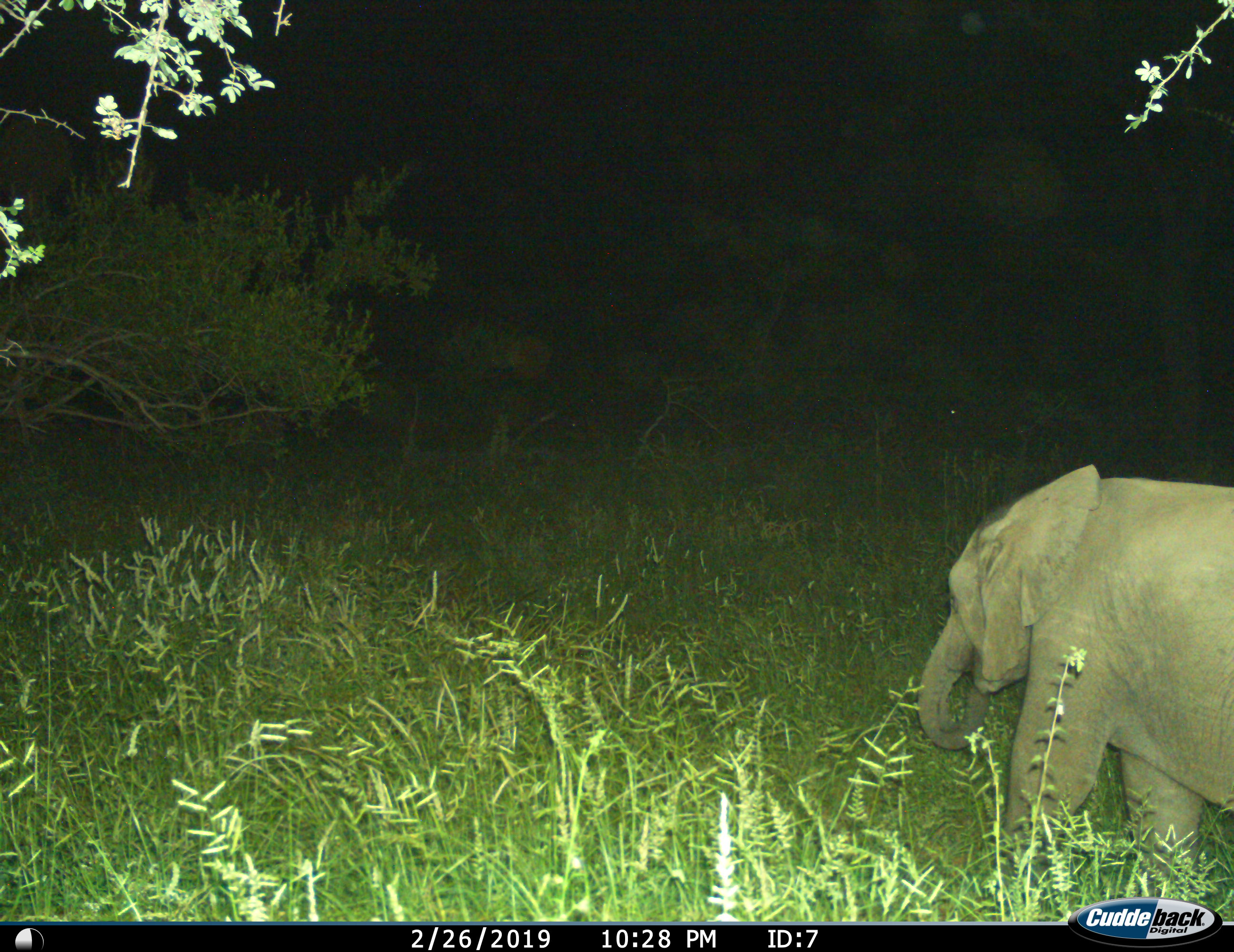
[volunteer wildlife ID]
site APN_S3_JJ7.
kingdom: Animalia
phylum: Chordata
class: Mammalia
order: Proboscidea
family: Elephantidae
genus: Loxodonta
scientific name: Loxodonta africana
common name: african bush elephant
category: elephant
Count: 1.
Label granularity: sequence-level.